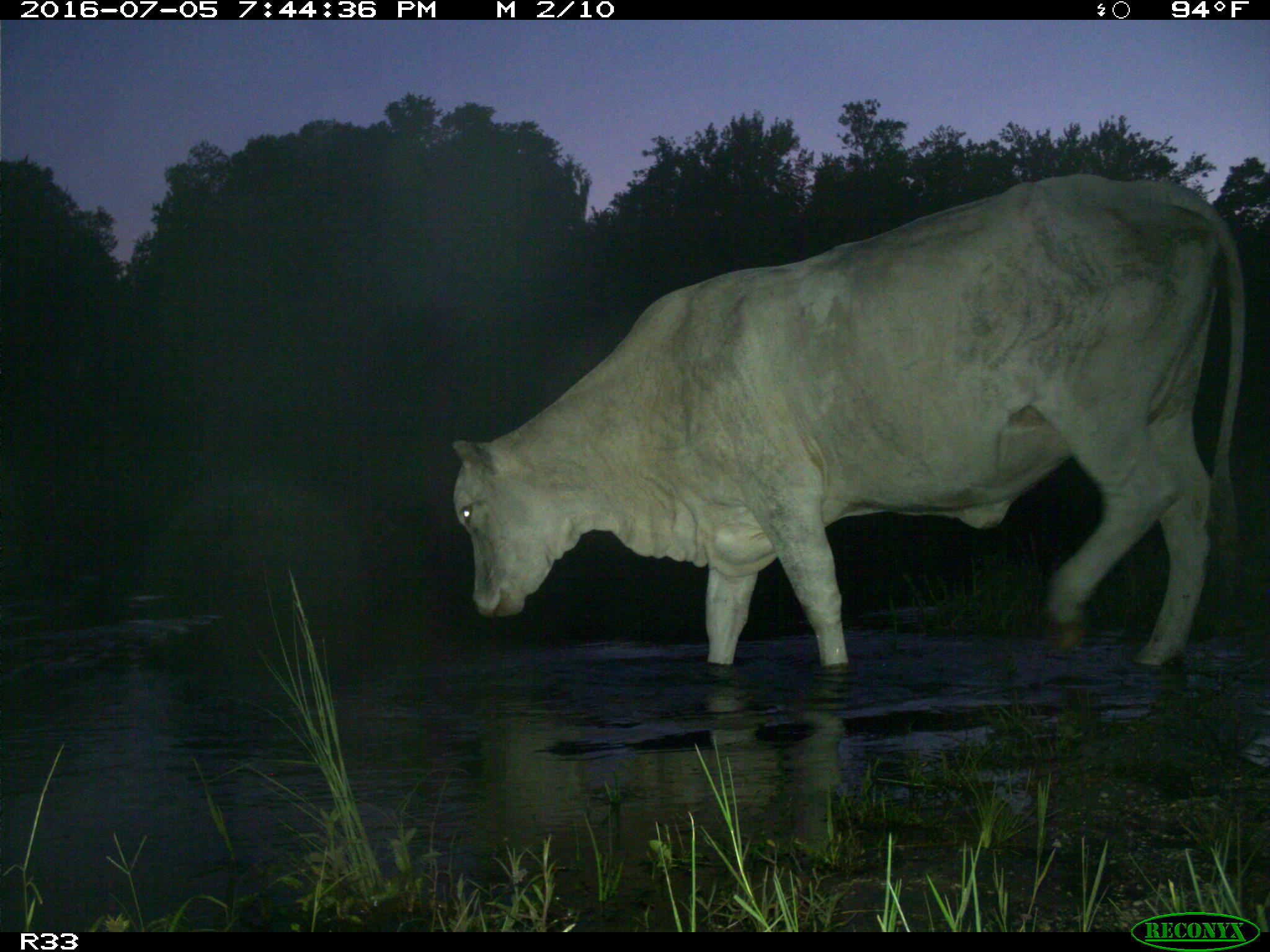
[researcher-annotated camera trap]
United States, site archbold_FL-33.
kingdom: Animalia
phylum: Chordata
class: Mammalia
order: Artiodactyla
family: Bovidae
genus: Bos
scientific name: Bos taurus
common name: domestic cow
Bos taurus (domestic cow).